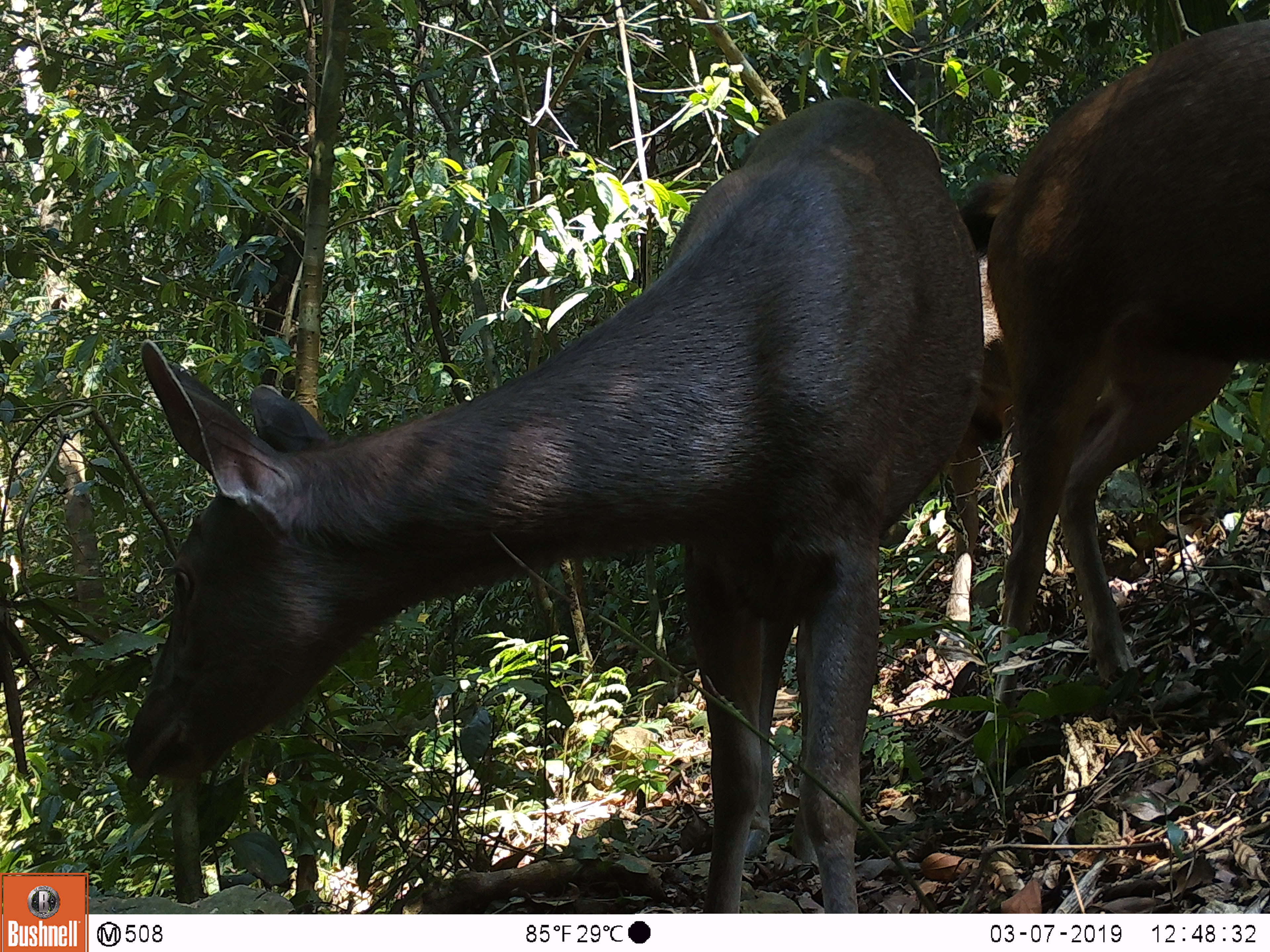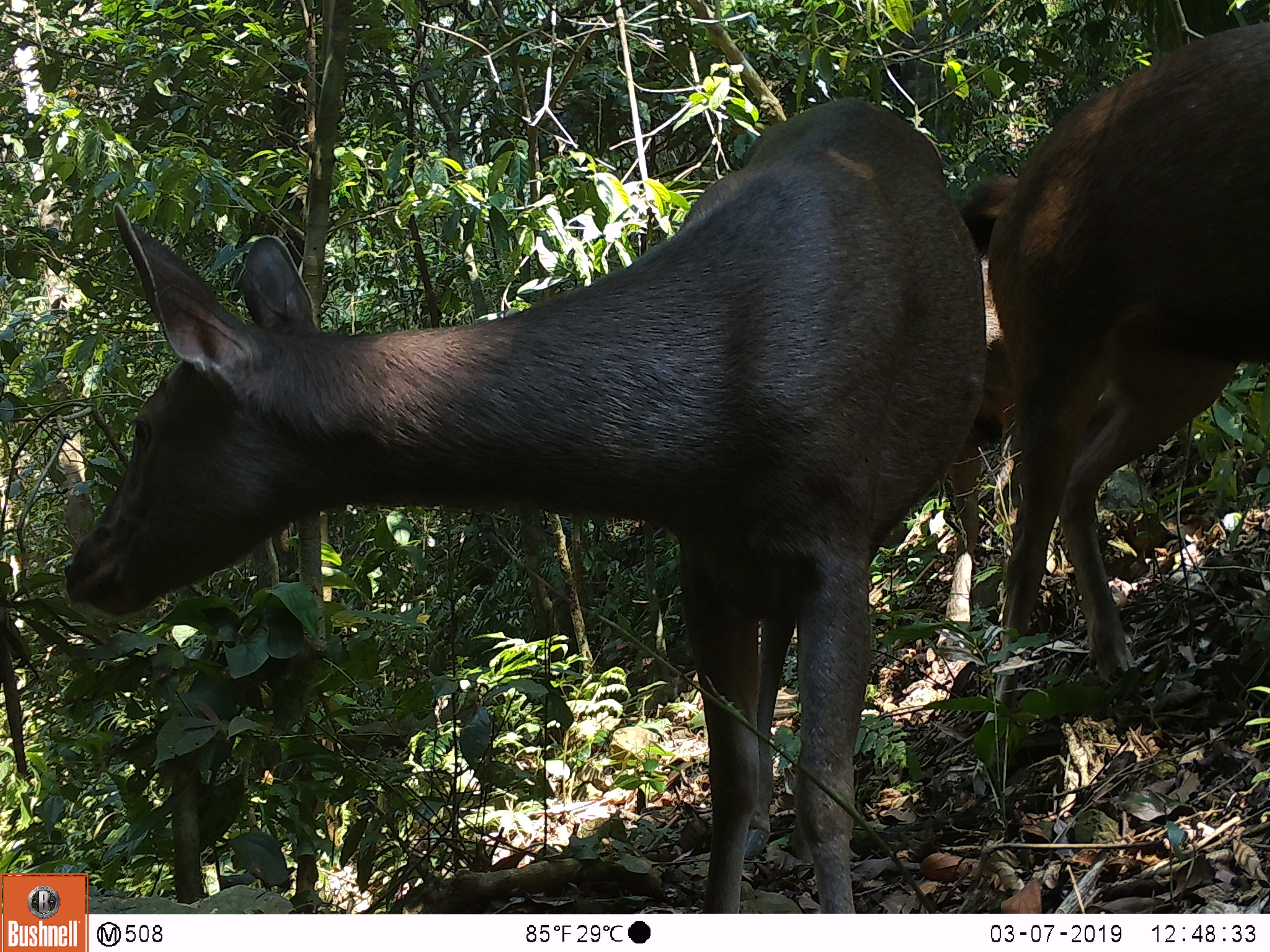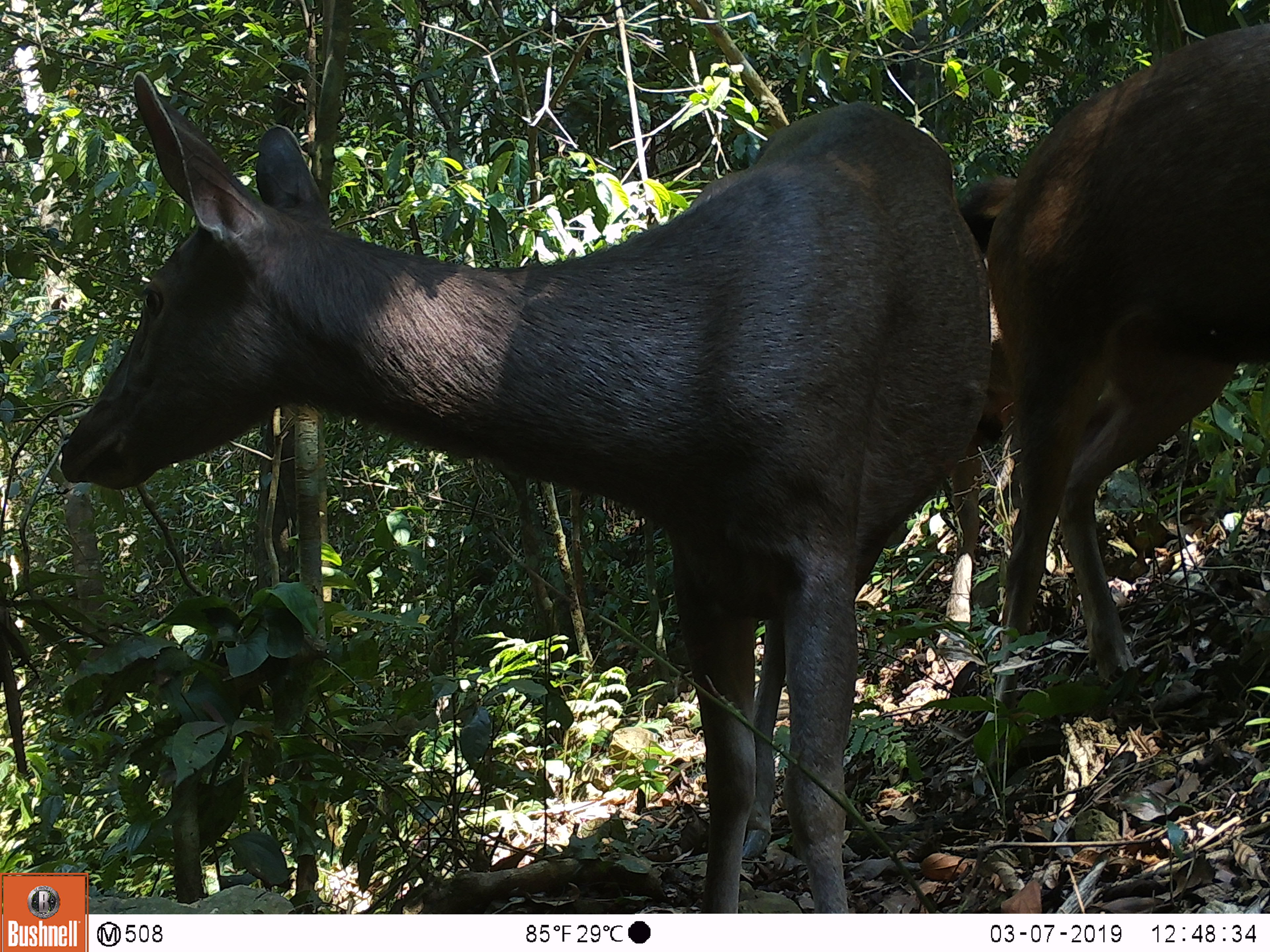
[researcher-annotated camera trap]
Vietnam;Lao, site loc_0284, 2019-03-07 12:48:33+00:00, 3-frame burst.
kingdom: Animalia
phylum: Chordata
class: Mammalia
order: Artiodactyla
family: Cervidae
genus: Rusa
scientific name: Rusa unicolor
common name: sambar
Sambar (Rusa unicolor). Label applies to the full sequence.